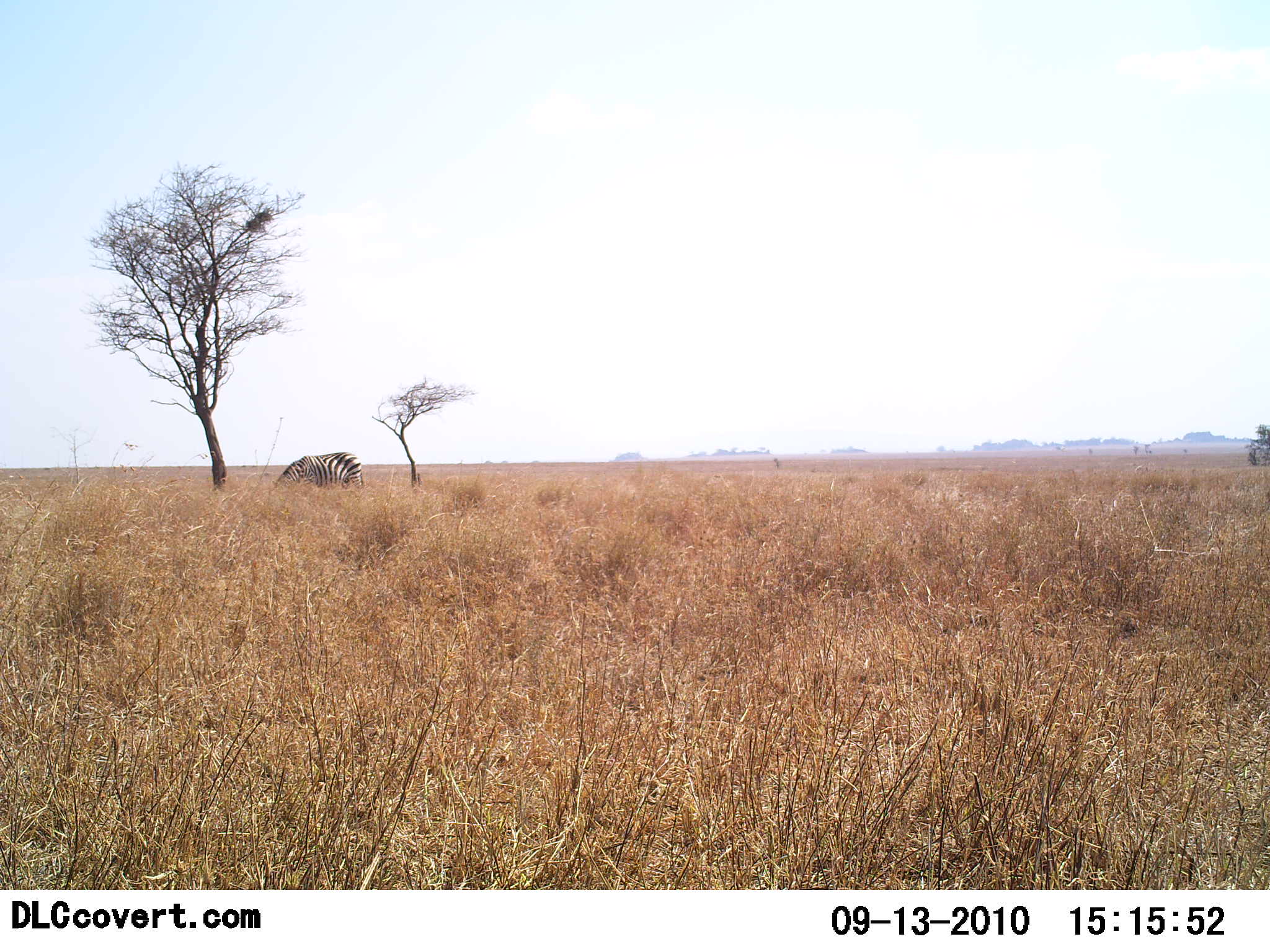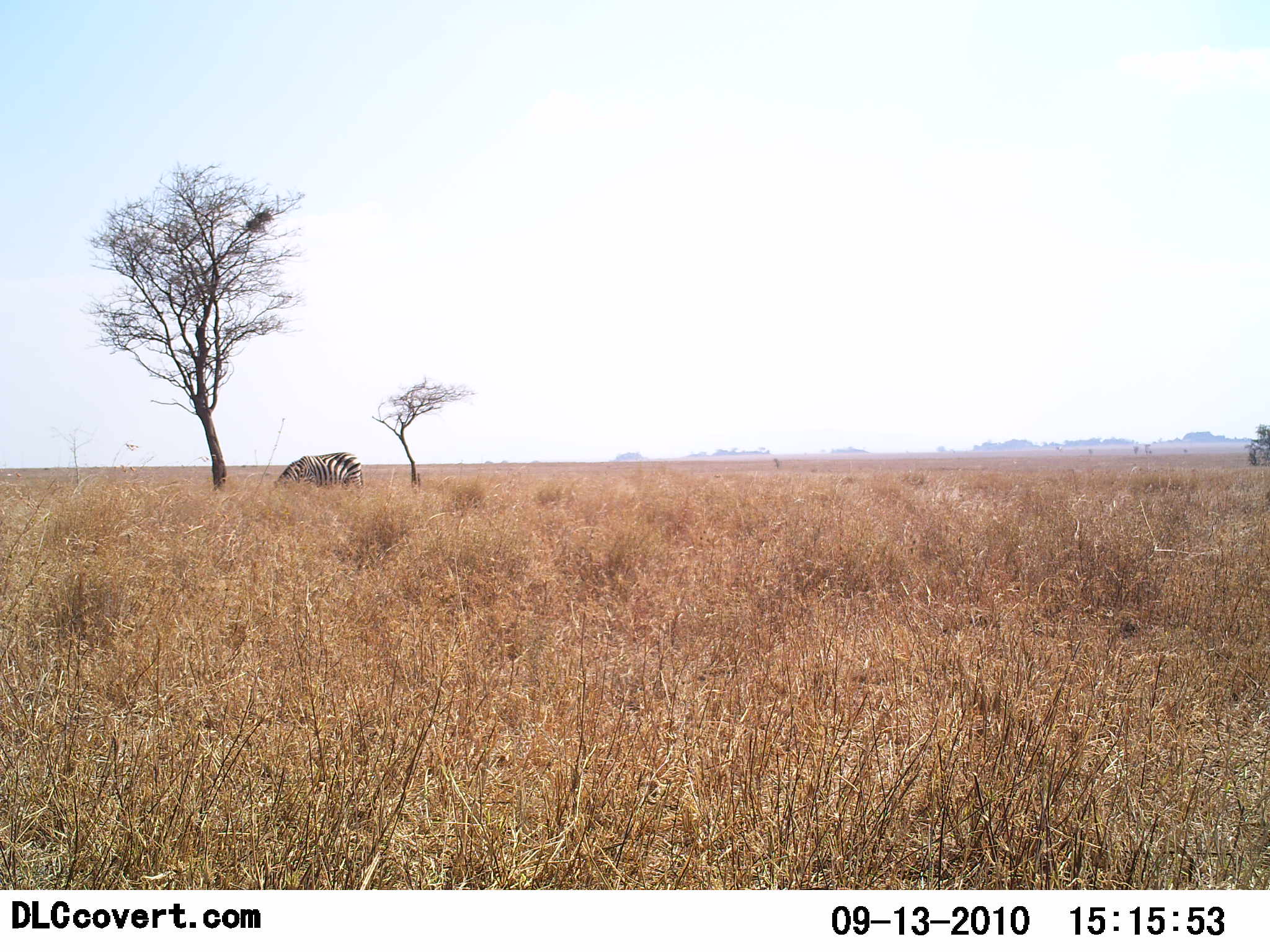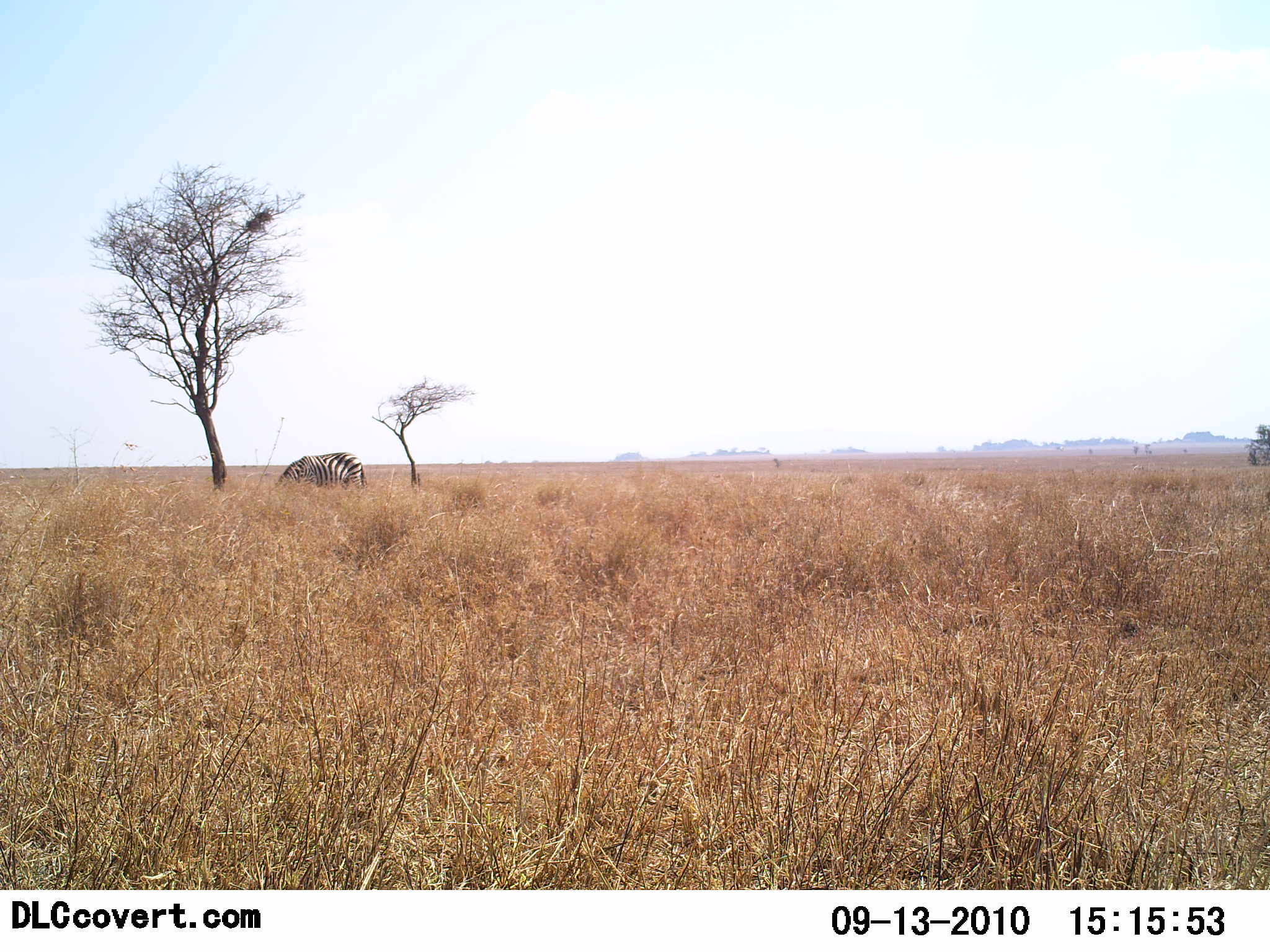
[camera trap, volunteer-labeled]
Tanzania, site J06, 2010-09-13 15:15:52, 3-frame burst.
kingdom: Animalia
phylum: Chordata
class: Mammalia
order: Perissodactyla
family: Equidae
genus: Equus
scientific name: Equus quagga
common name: plains zebra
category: zebra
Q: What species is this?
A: Zebra (plains zebra) (Equus quagga).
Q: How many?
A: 1.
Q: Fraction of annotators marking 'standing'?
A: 30%.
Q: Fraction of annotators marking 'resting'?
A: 0%.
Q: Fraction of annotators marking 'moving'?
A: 0%.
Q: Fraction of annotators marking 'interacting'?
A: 0%.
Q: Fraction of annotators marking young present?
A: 0%.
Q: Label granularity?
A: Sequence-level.